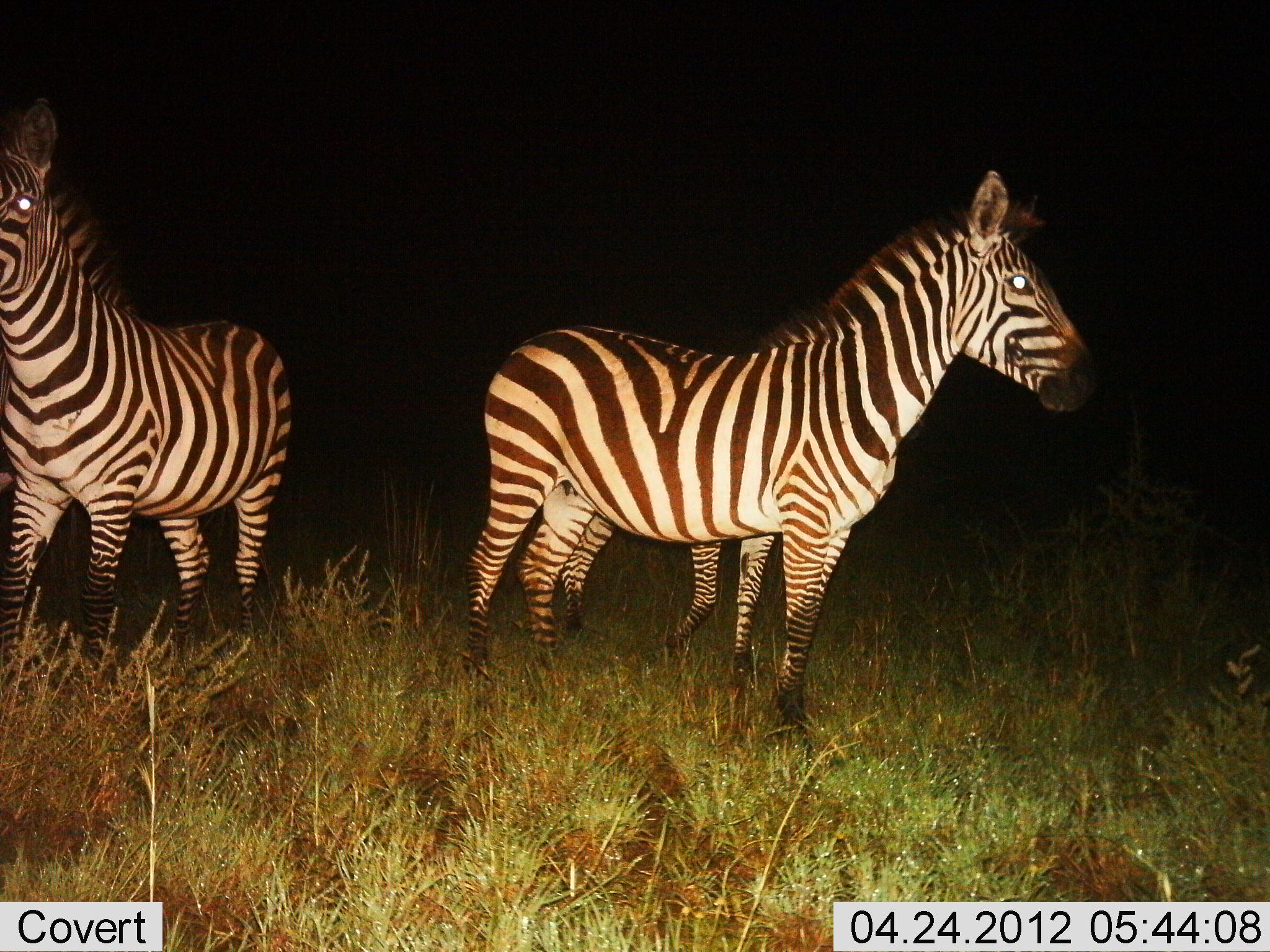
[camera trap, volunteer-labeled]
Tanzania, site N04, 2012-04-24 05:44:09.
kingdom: Animalia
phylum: Chordata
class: Mammalia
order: Perissodactyla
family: Equidae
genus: Equus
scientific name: Equus quagga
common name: plains zebra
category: zebra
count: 2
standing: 100%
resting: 0%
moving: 6%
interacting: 0%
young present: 0%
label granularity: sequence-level